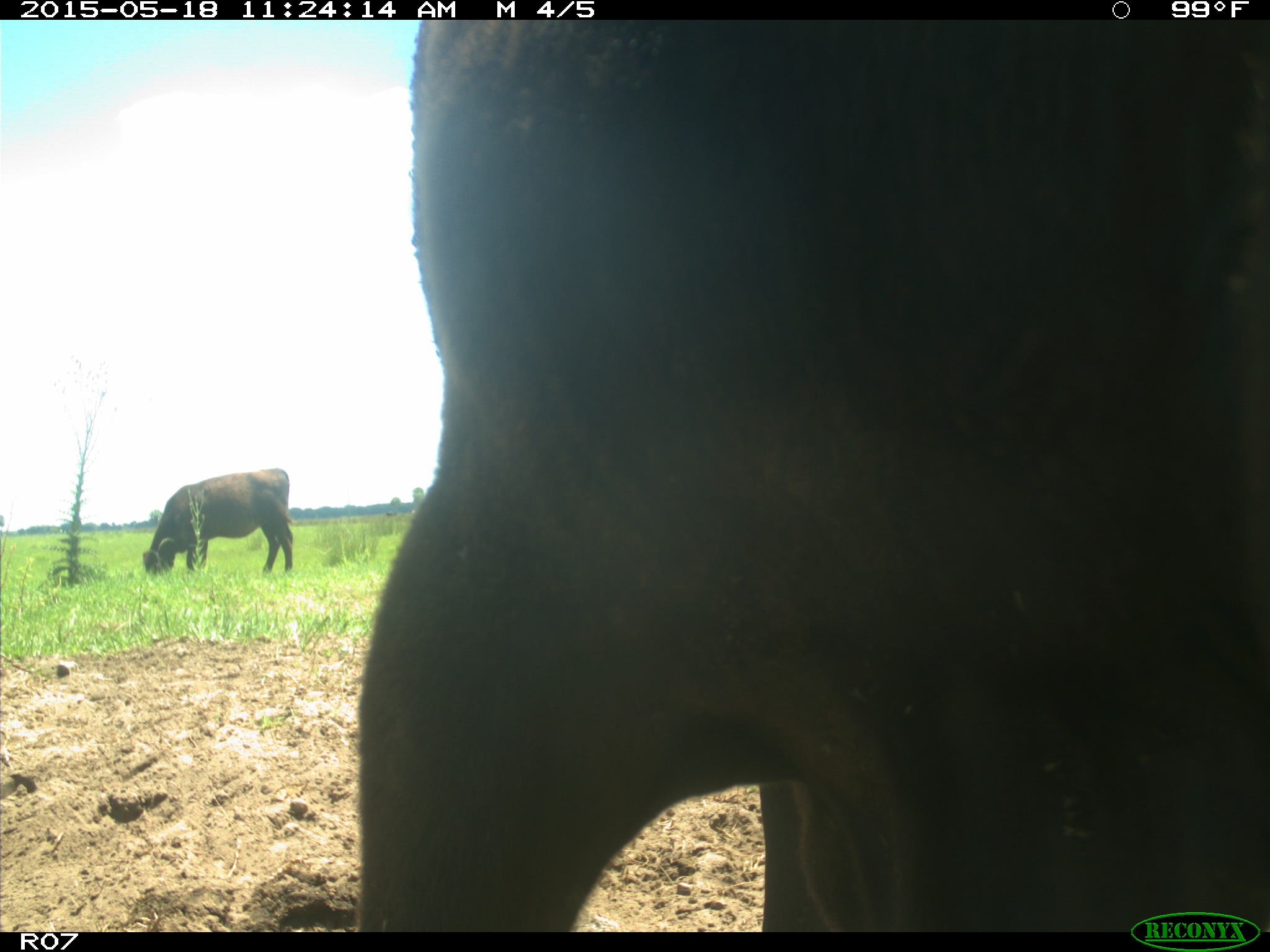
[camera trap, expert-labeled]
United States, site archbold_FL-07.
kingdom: Animalia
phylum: Chordata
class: Mammalia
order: Artiodactyla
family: Bovidae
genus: Bos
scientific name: Bos taurus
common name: domestic cow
Bos taurus (domestic cow).